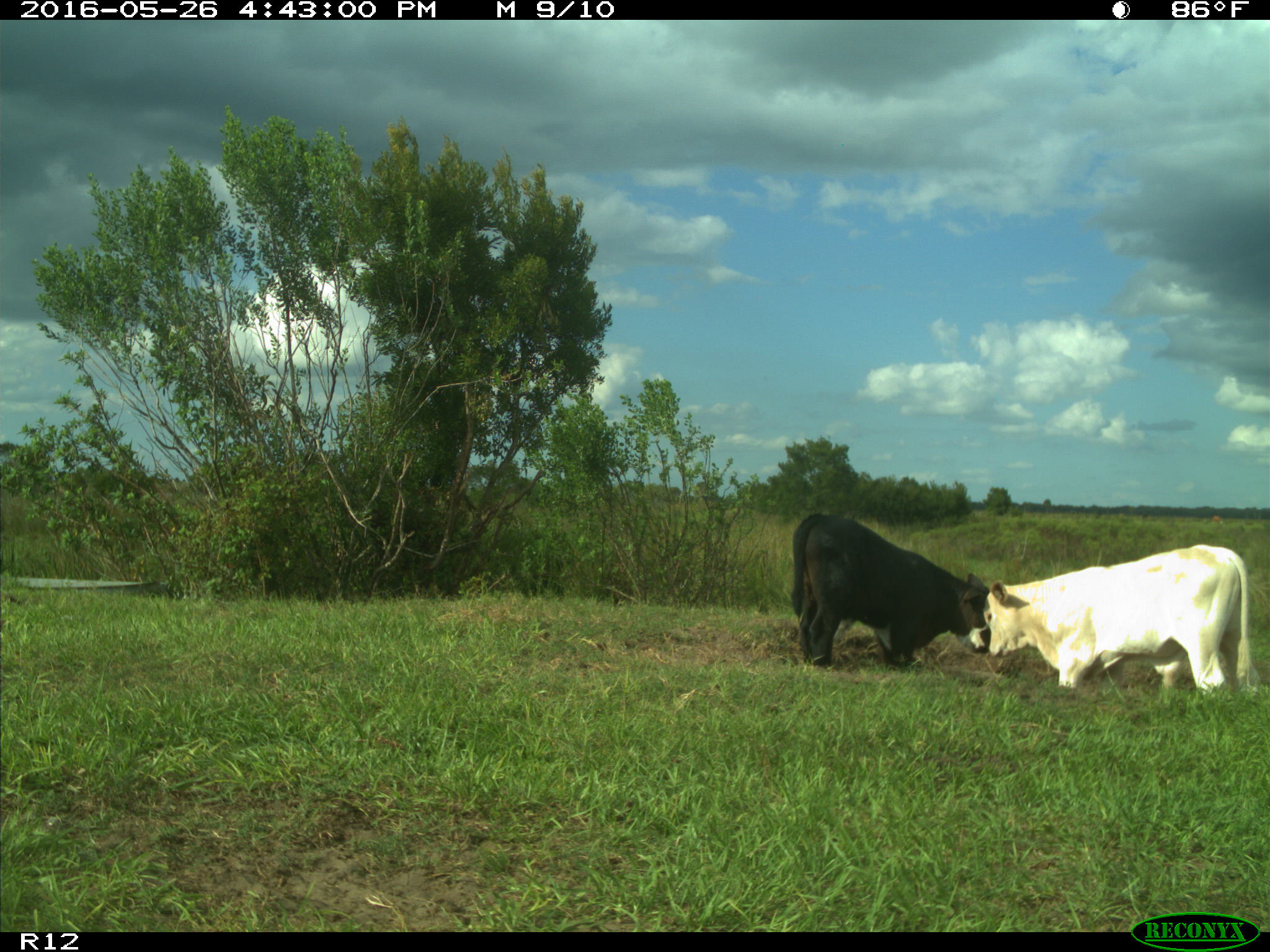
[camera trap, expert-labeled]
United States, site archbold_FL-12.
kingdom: Animalia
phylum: Chordata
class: Mammalia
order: Artiodactyla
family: Bovidae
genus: Bos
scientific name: Bos taurus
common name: domestic cow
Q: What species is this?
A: Bos taurus (domestic cow).